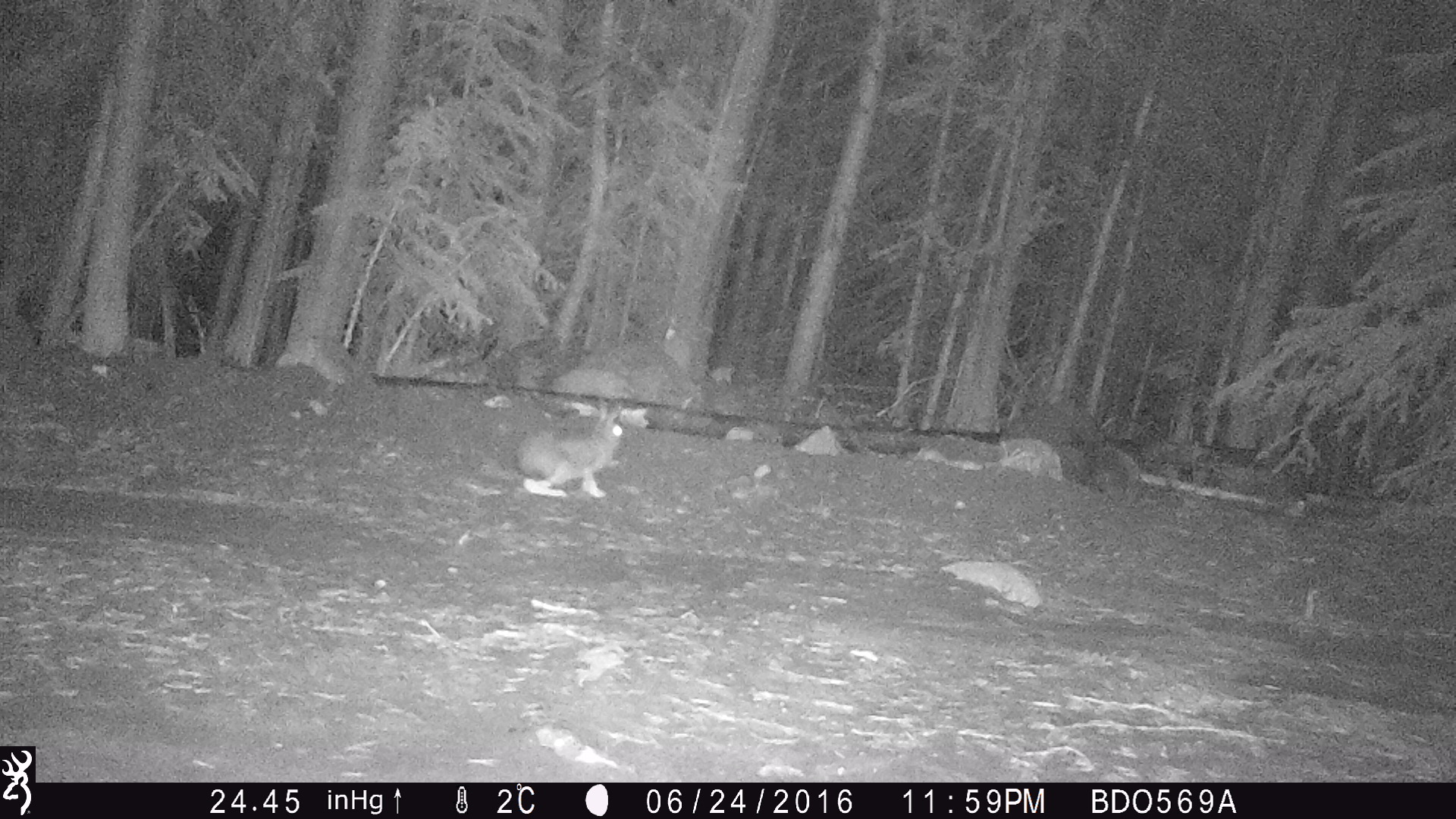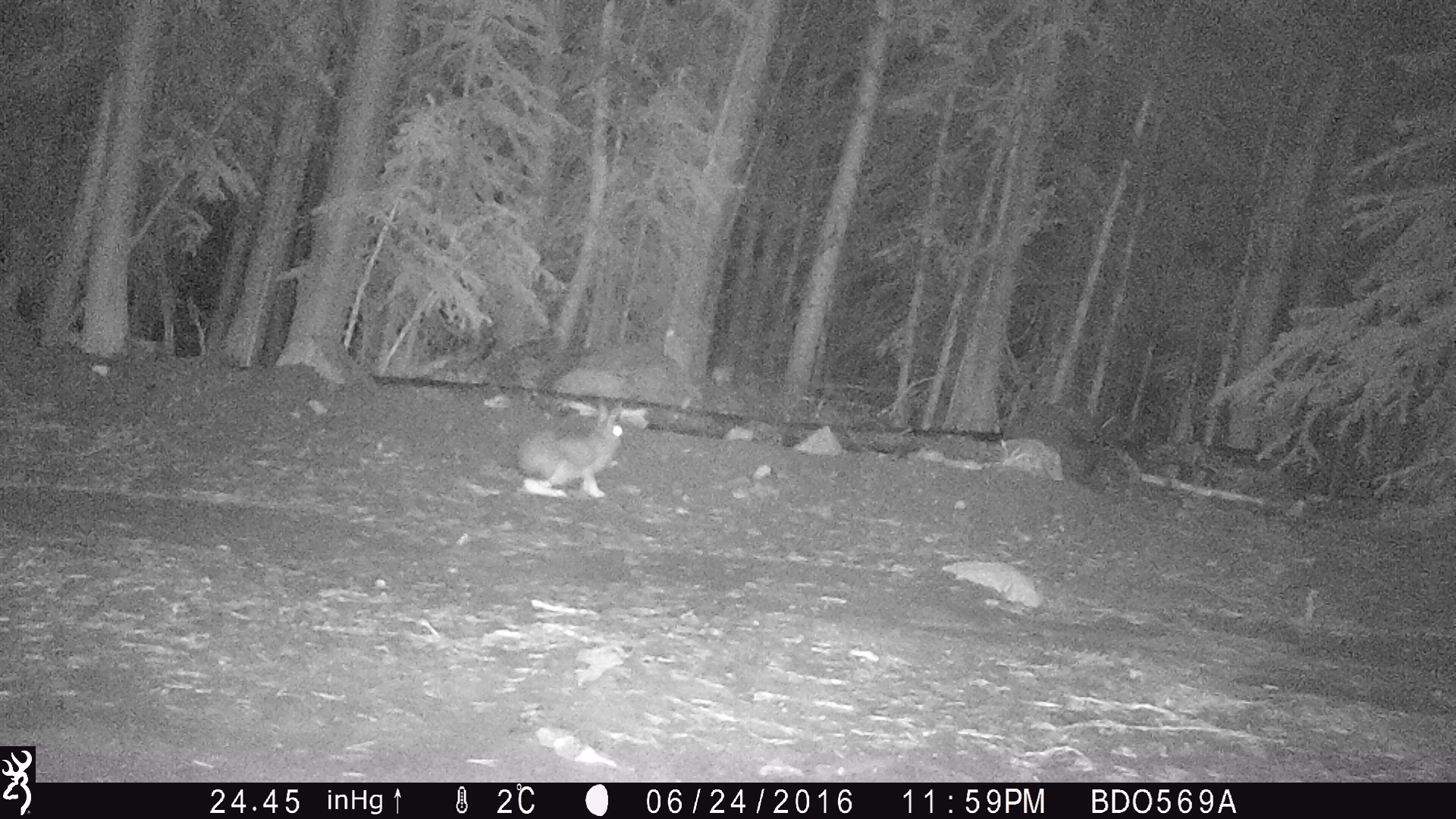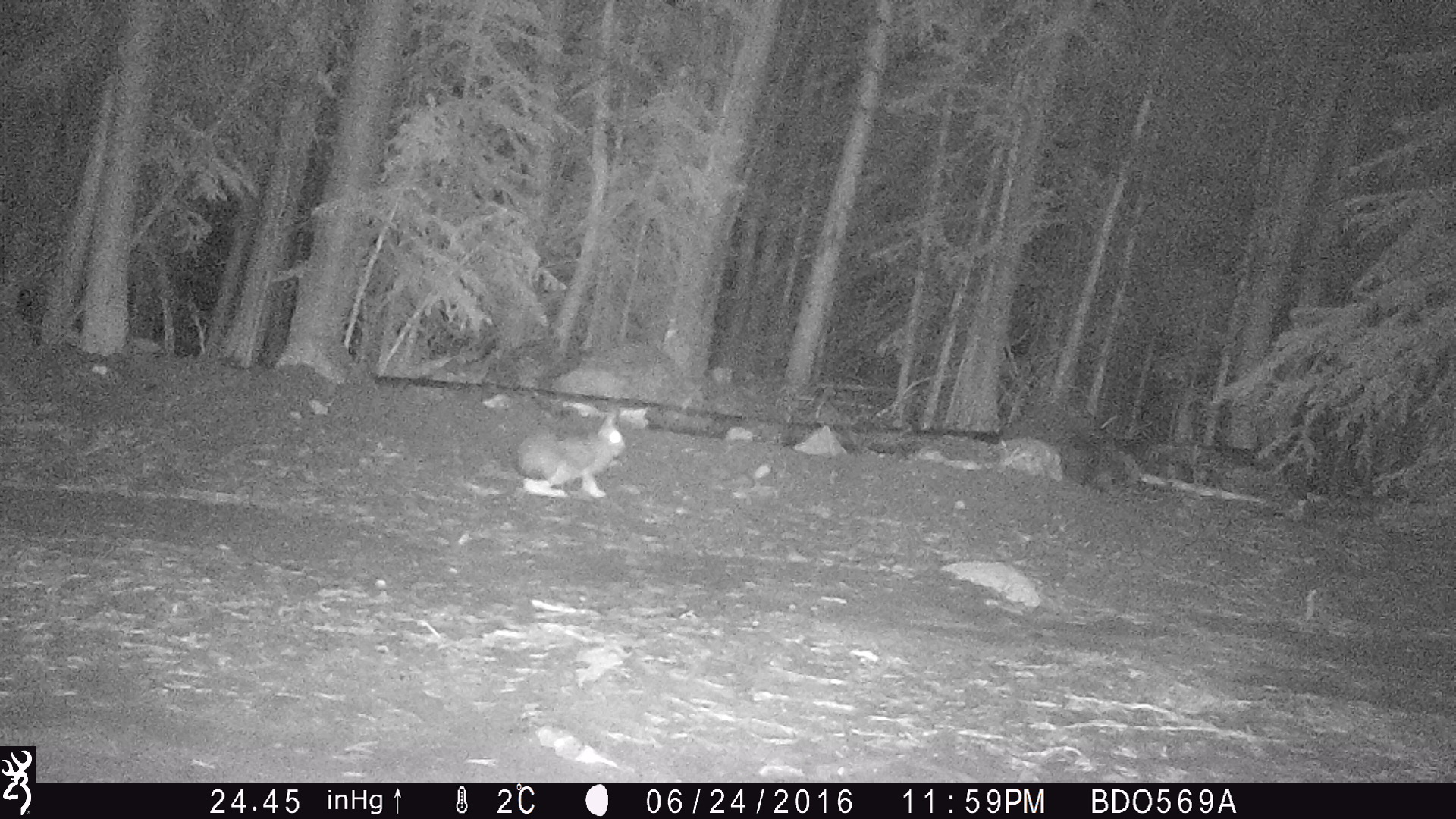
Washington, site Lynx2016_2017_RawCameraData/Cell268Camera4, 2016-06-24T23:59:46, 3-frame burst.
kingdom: Animalia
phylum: Chordata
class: Mammalia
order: Lagomorpha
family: Leporidae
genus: Lepus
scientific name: Lepus americanus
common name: snowshoe hare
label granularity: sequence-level